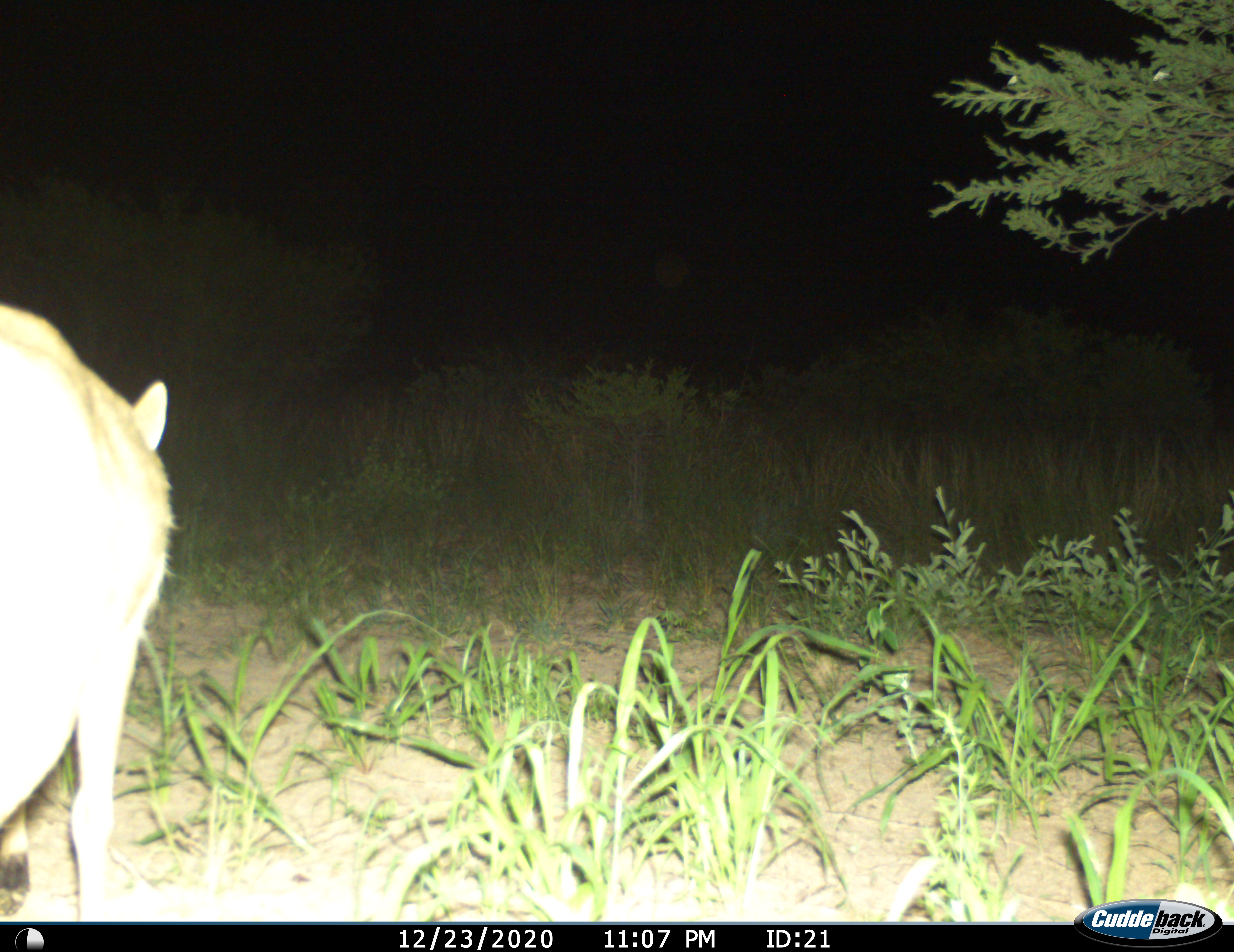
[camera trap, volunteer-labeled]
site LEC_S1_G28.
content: unidentified animal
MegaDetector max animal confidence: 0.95